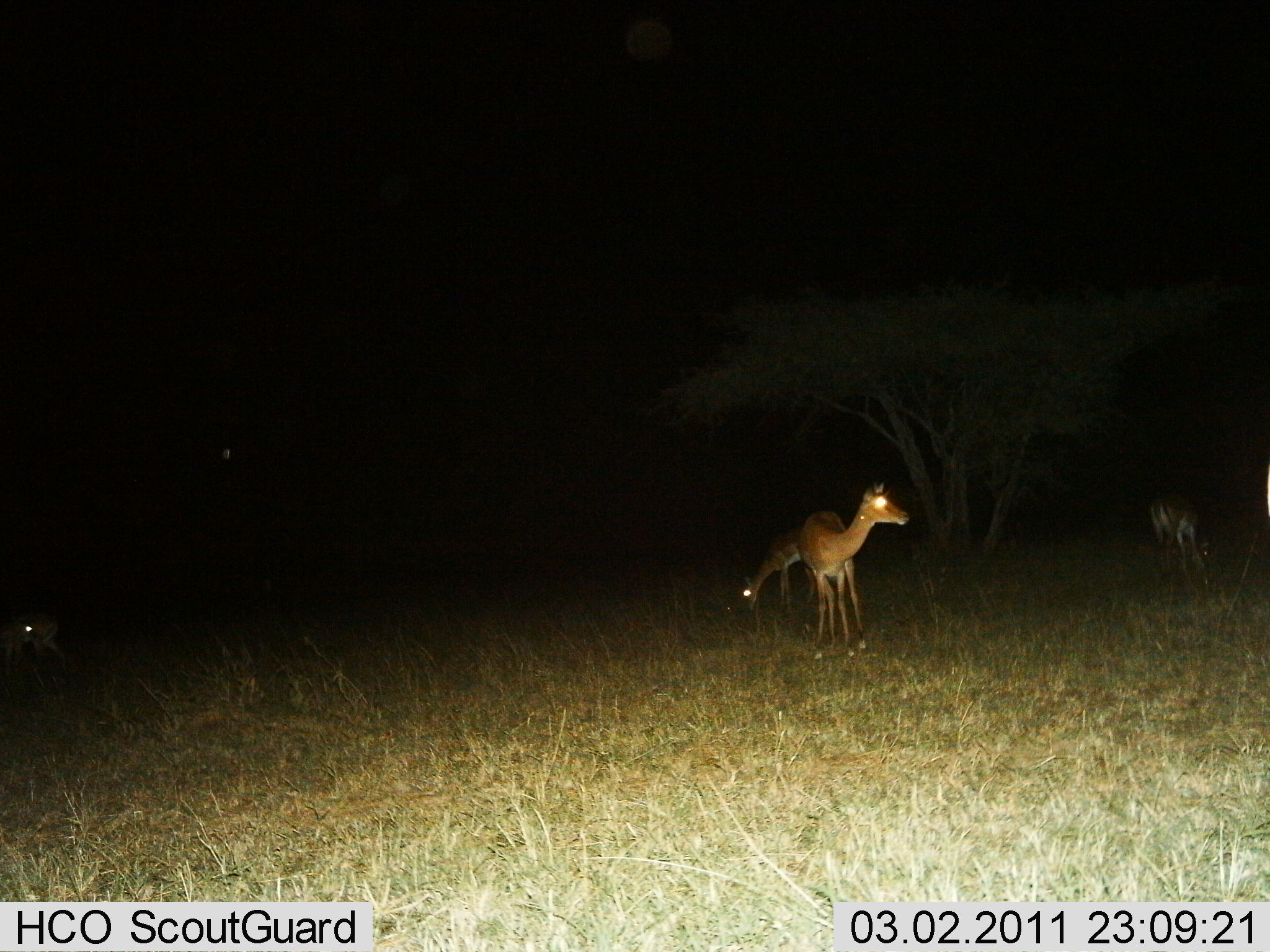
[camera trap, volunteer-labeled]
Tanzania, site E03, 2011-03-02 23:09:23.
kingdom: Animalia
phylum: Chordata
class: Mammalia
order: Artiodactyla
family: Bovidae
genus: Redunca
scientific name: Redunca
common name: reedbuck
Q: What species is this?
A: Reedbuck (Redunca).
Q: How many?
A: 4.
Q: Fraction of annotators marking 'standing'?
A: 67%.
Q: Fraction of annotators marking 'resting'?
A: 0%.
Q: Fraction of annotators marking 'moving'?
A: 0%.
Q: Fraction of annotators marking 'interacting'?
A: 0%.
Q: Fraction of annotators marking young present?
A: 17%.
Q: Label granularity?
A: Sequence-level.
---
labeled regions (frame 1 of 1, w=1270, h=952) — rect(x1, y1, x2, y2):
animal: rect(795, 479, 911, 658); rect(733, 526, 804, 616); rect(1148, 494, 1220, 580); rect(0, 614, 62, 661)